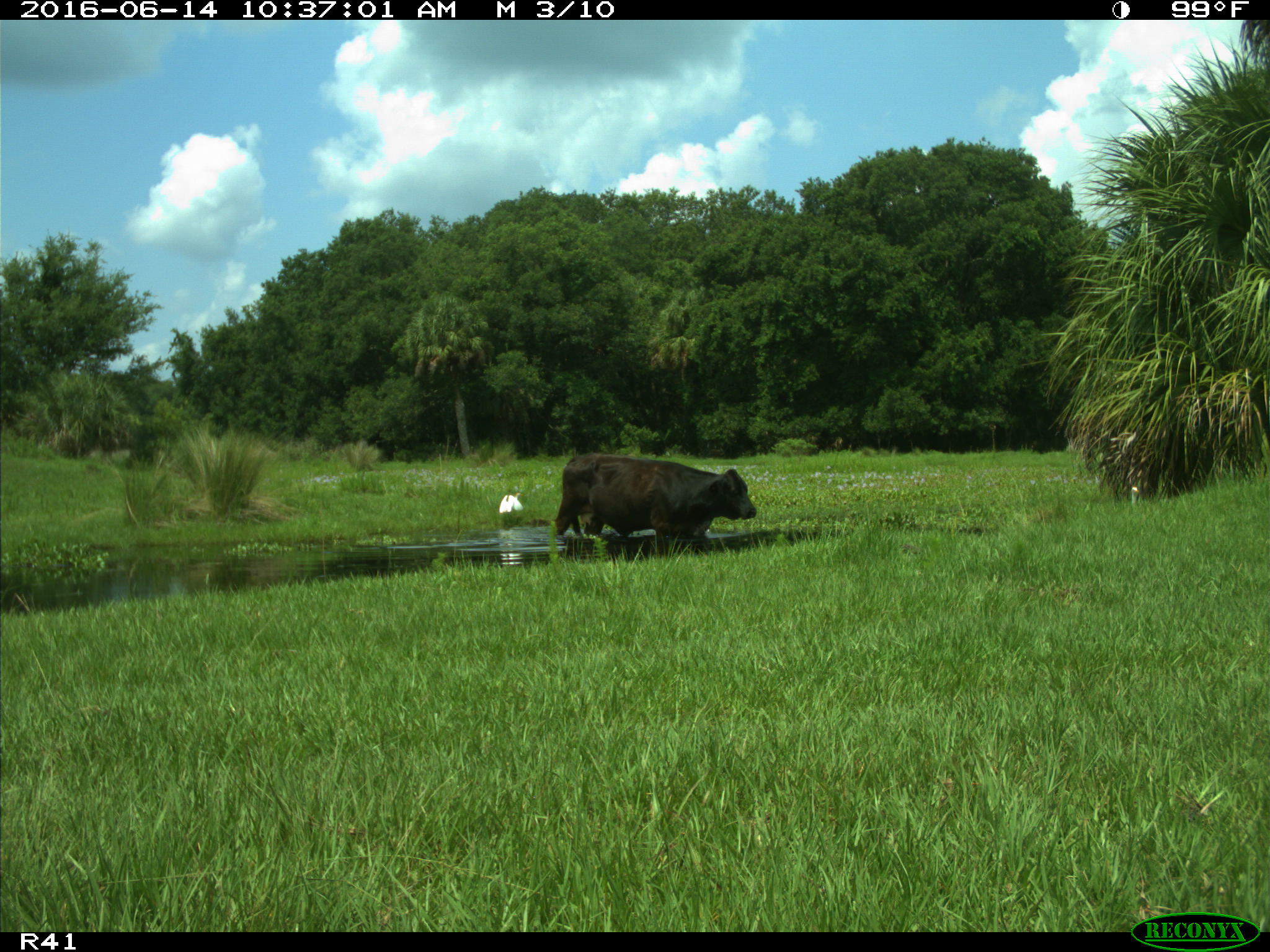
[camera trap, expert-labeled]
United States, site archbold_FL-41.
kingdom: Animalia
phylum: Chordata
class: Mammalia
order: Artiodactyla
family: Bovidae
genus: Bos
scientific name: Bos taurus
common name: domestic cow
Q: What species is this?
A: Bos taurus (domestic cow).